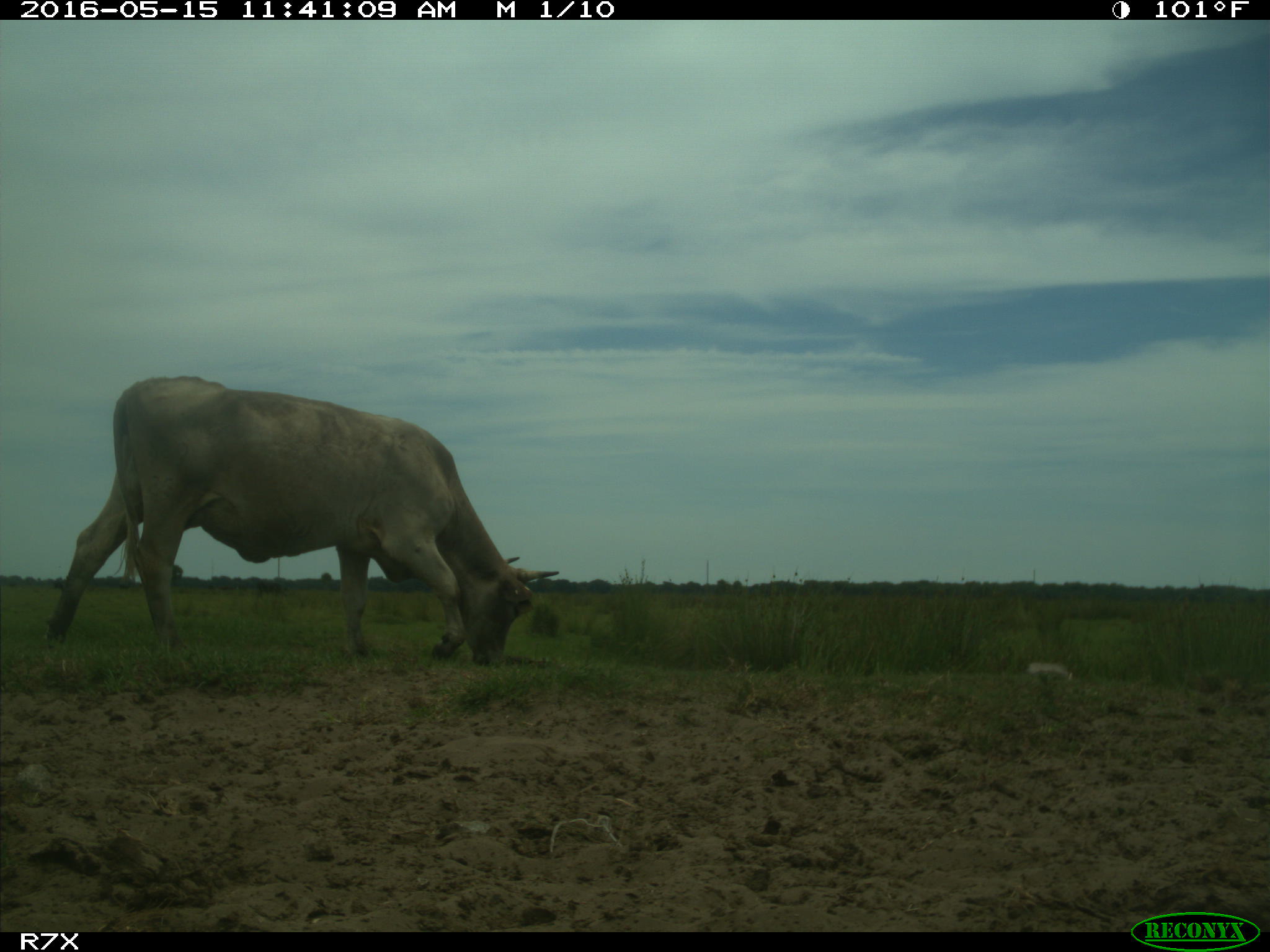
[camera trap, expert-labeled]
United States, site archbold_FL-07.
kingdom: Animalia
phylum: Chordata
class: Mammalia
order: Artiodactyla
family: Bovidae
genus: Bos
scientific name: Bos taurus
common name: domestic cow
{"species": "Bos taurus (domestic cow)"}